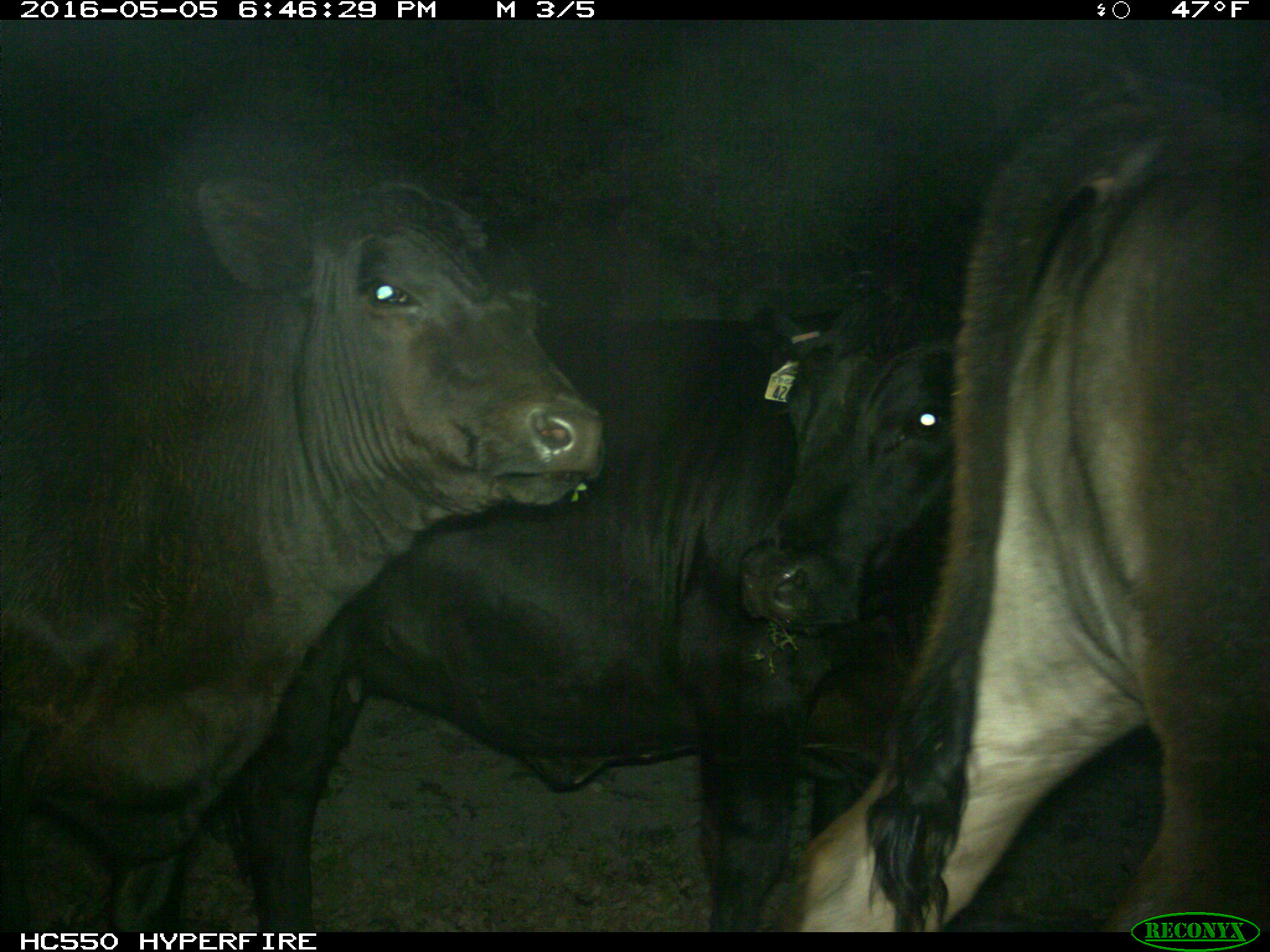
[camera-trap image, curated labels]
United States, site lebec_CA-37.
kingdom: Animalia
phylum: Chordata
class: Mammalia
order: Artiodactyla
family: Bovidae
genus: Bos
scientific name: Bos taurus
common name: domestic cow